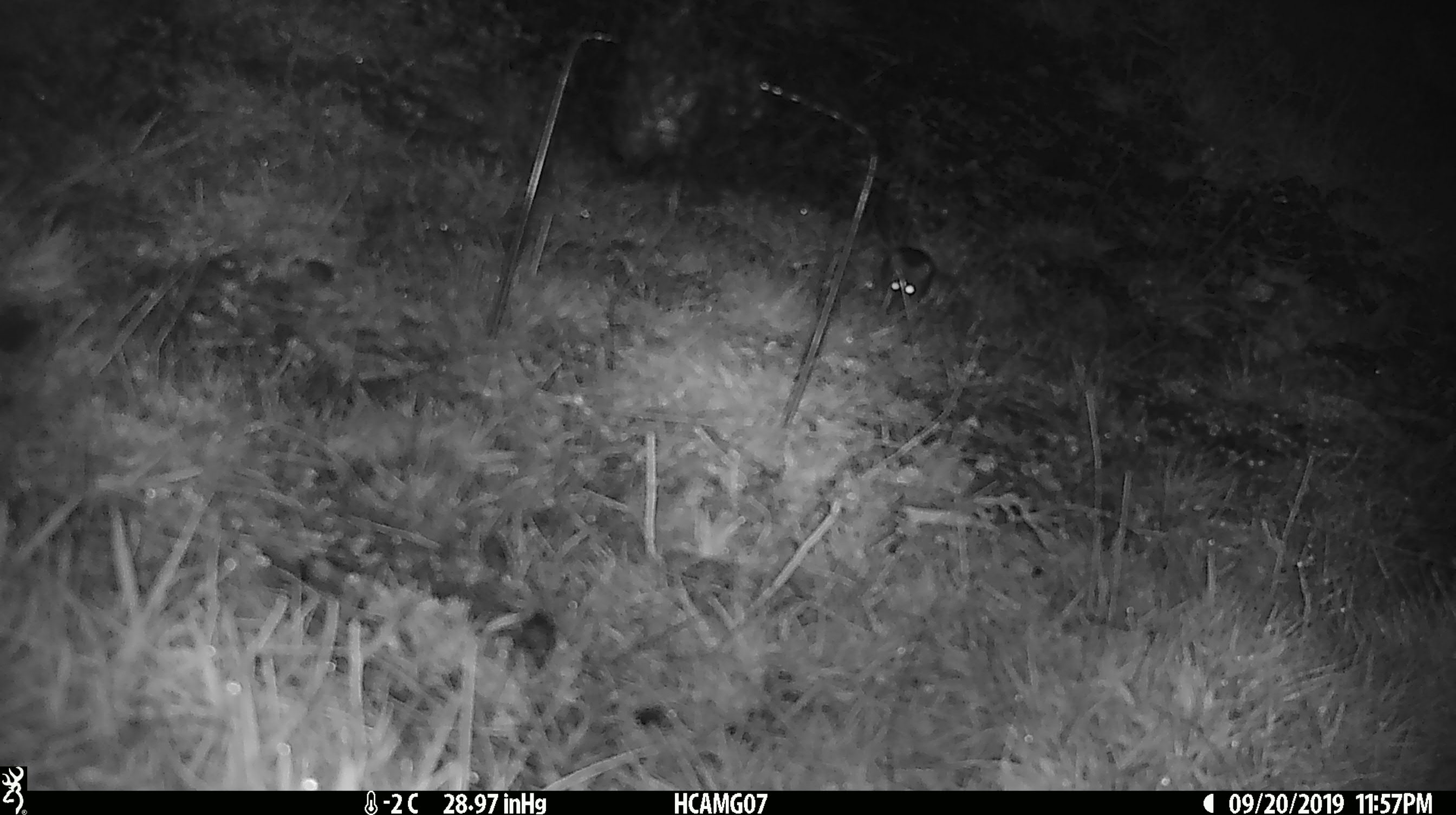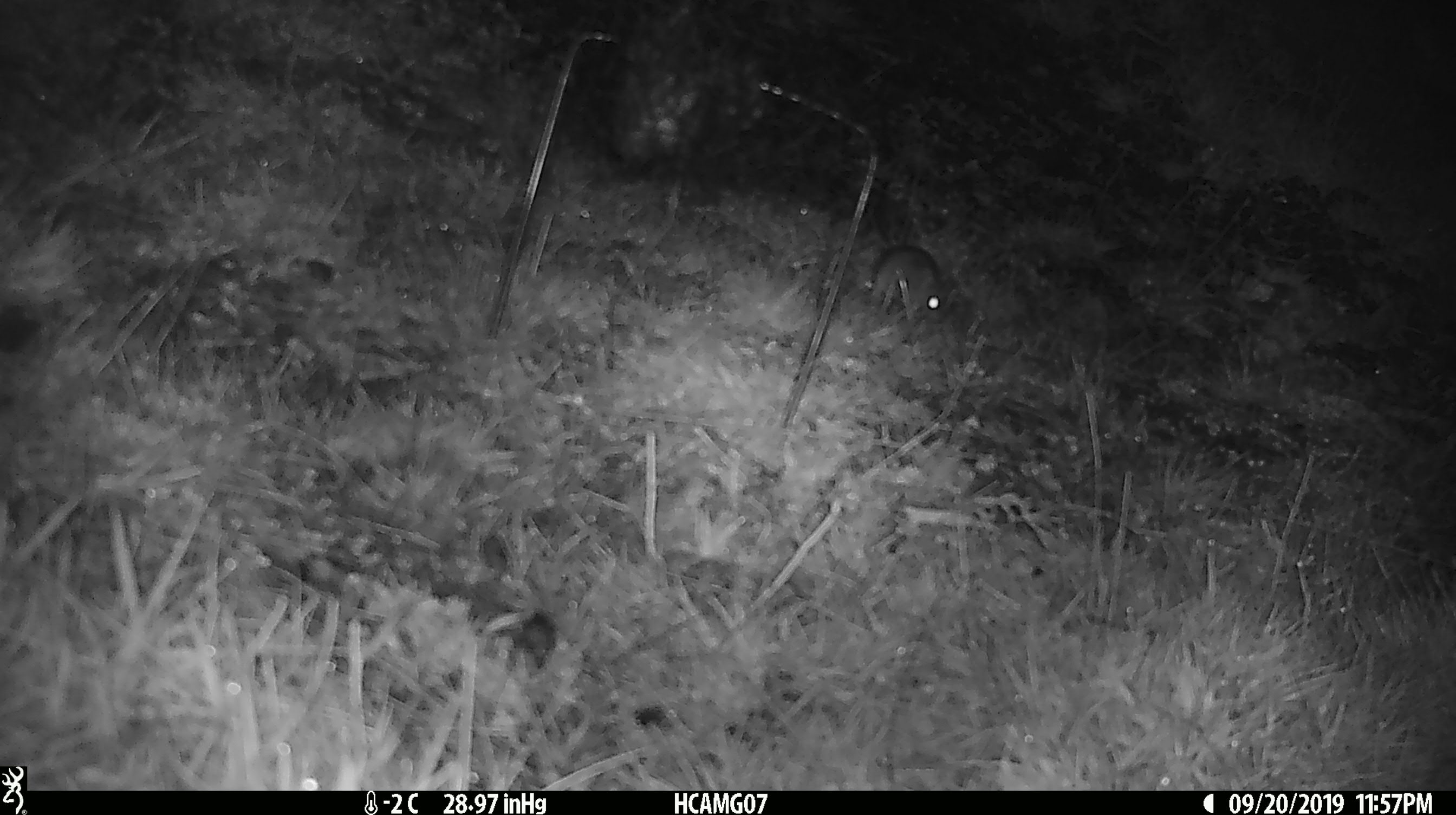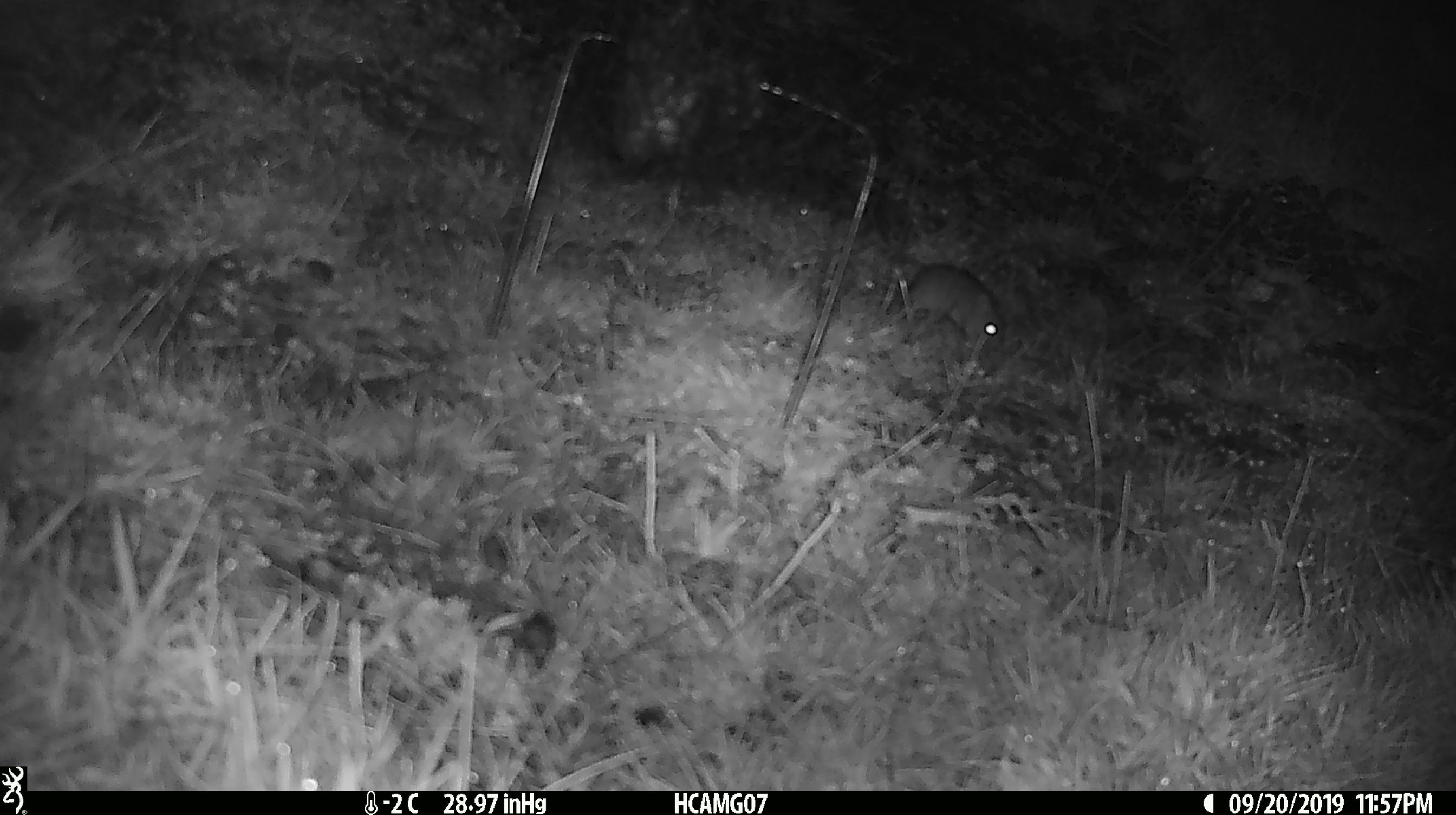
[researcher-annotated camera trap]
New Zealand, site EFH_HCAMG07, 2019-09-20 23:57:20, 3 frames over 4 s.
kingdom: Animalia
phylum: Chordata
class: Mammalia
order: Rodentia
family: Muridae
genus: Mus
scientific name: Mus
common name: mouse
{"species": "mouse (Mus)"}